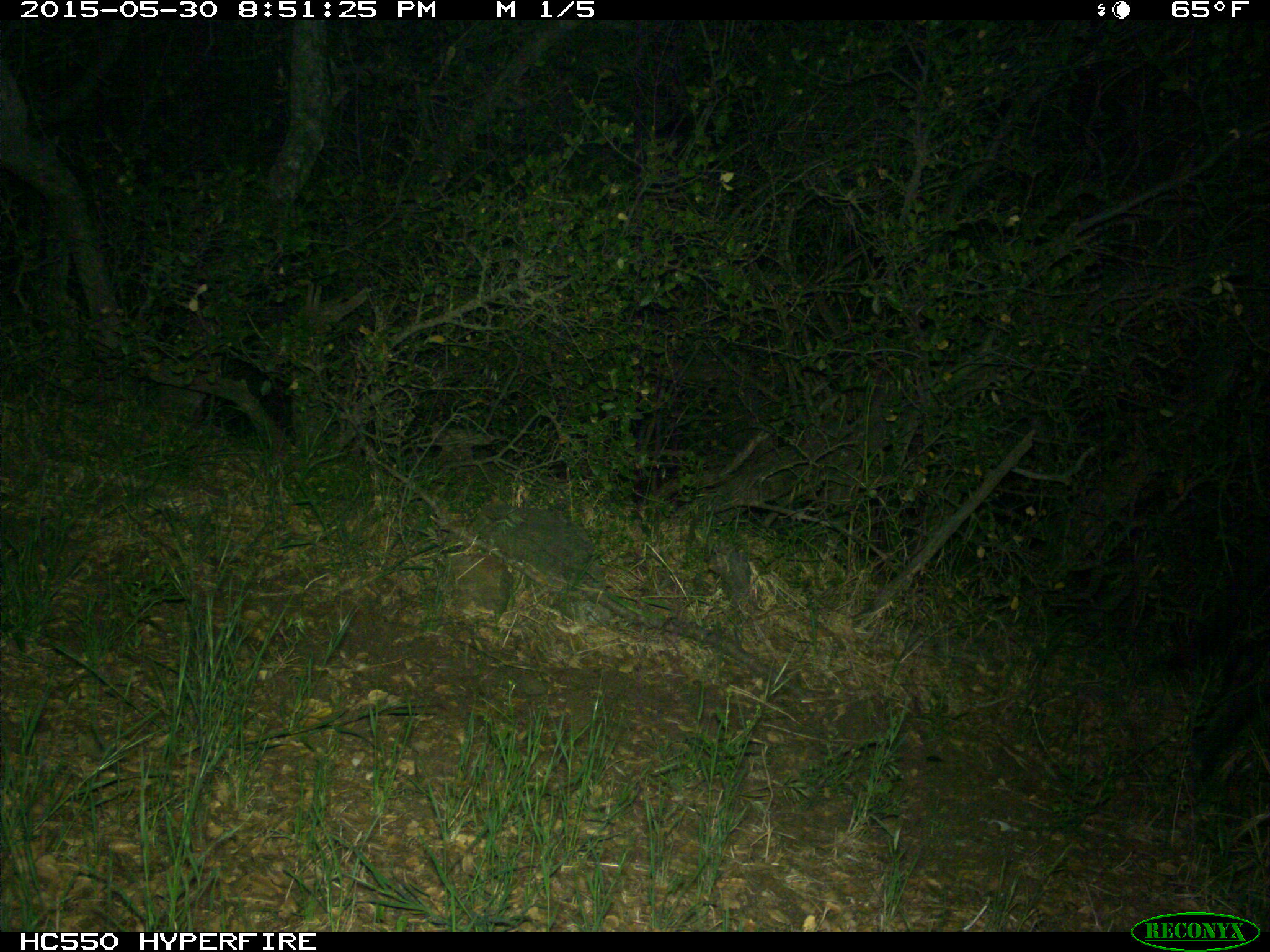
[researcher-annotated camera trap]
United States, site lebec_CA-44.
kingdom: Animalia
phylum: Chordata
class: Mammalia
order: Artiodactyla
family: Suidae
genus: Sus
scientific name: Sus scrofa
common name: wild boar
Sus scrofa (wild boar).